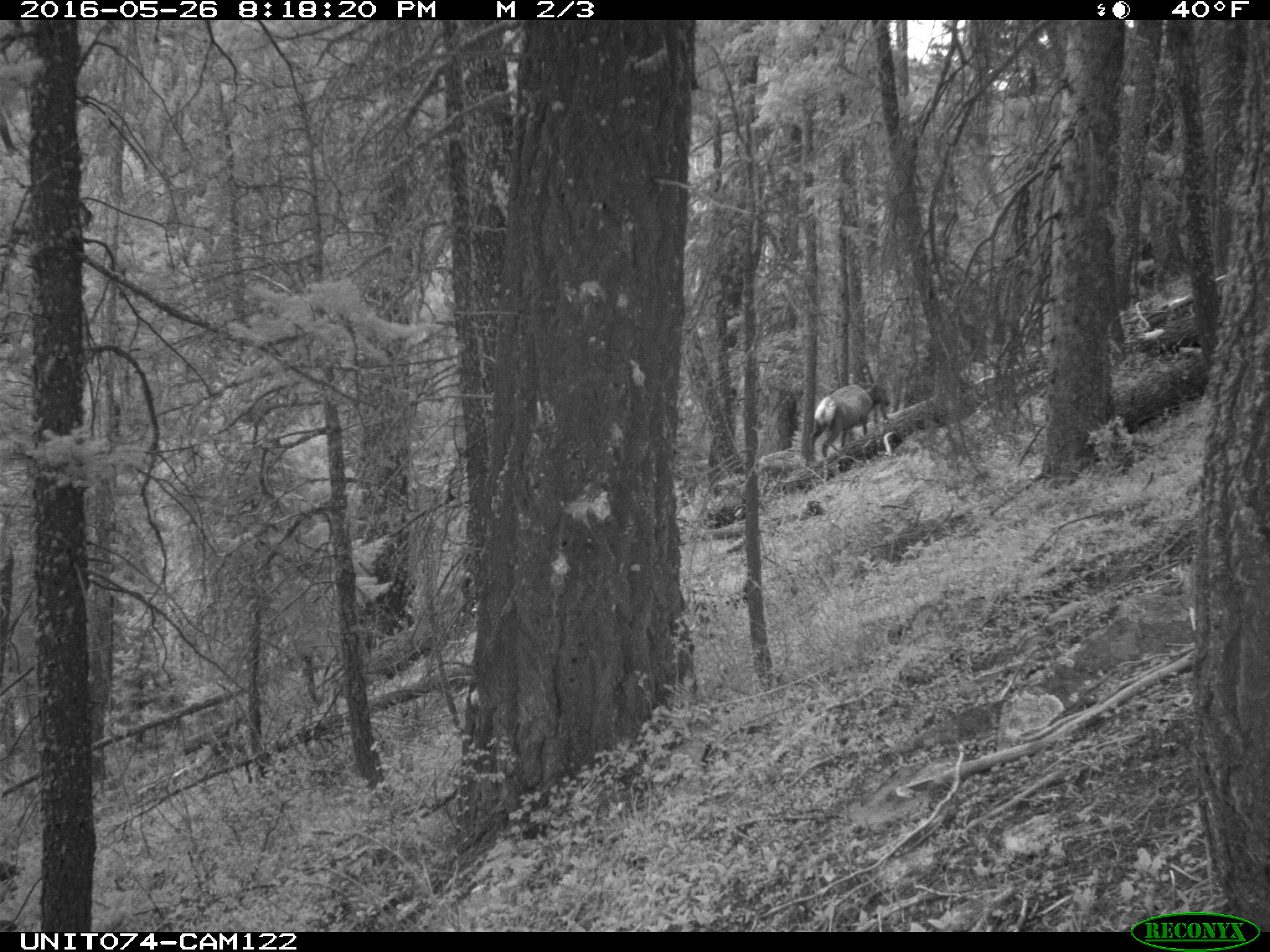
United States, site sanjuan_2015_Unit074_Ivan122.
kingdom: Animalia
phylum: Chordata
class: Mammalia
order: Artiodactyla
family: Cervidae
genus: Cervus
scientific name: Cervus elaphus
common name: red deer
Cervus elaphus (red deer).